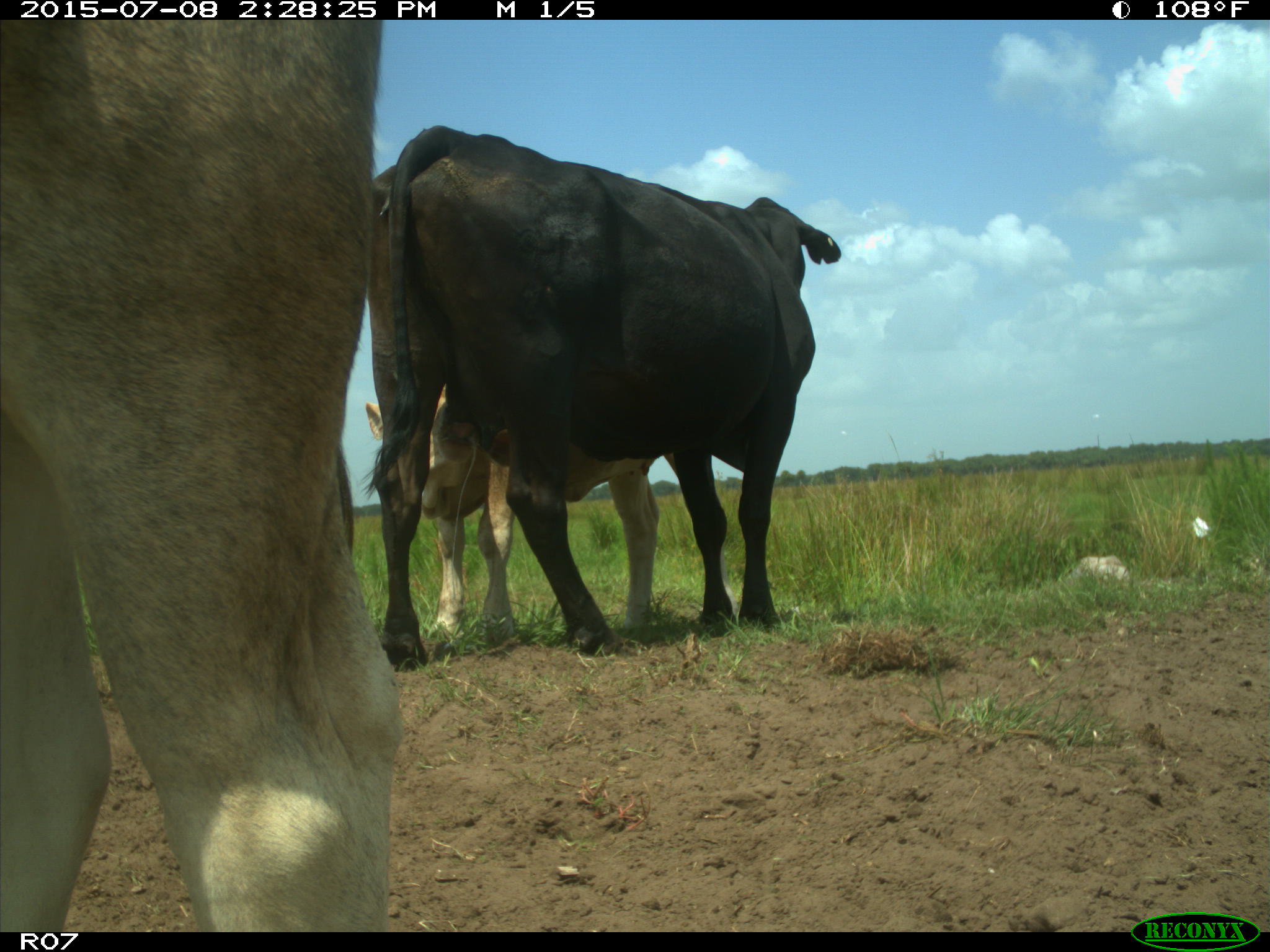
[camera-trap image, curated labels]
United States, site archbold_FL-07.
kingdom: Animalia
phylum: Chordata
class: Mammalia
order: Artiodactyla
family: Bovidae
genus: Bos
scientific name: Bos taurus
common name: domestic cow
Bos taurus (domestic cow).